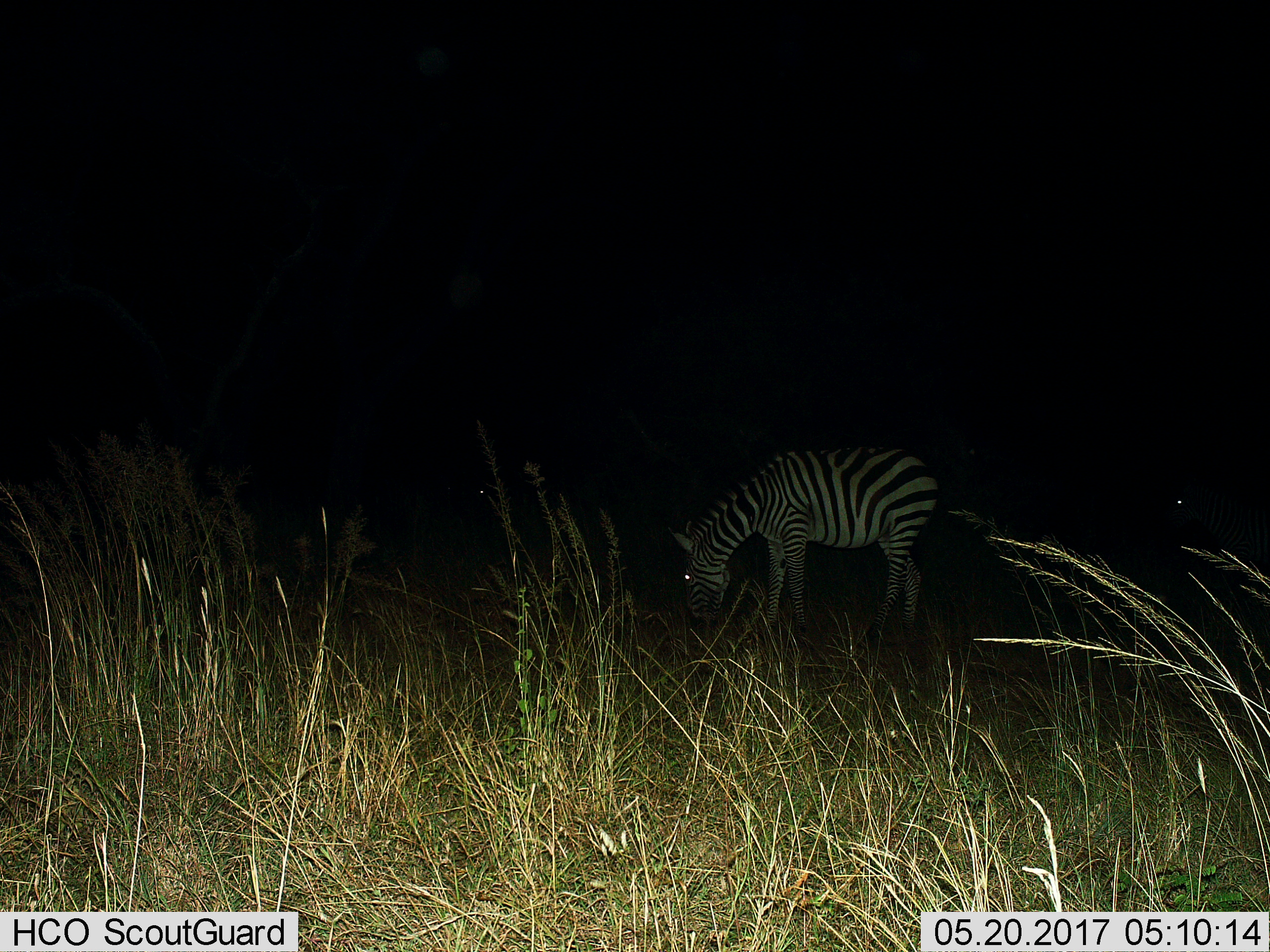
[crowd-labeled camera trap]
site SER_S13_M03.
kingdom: Animalia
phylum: Chordata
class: Mammalia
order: Perissodactyla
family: Equidae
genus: Equus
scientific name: Equus quagga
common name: plains zebra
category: zebraplains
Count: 1.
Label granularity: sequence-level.